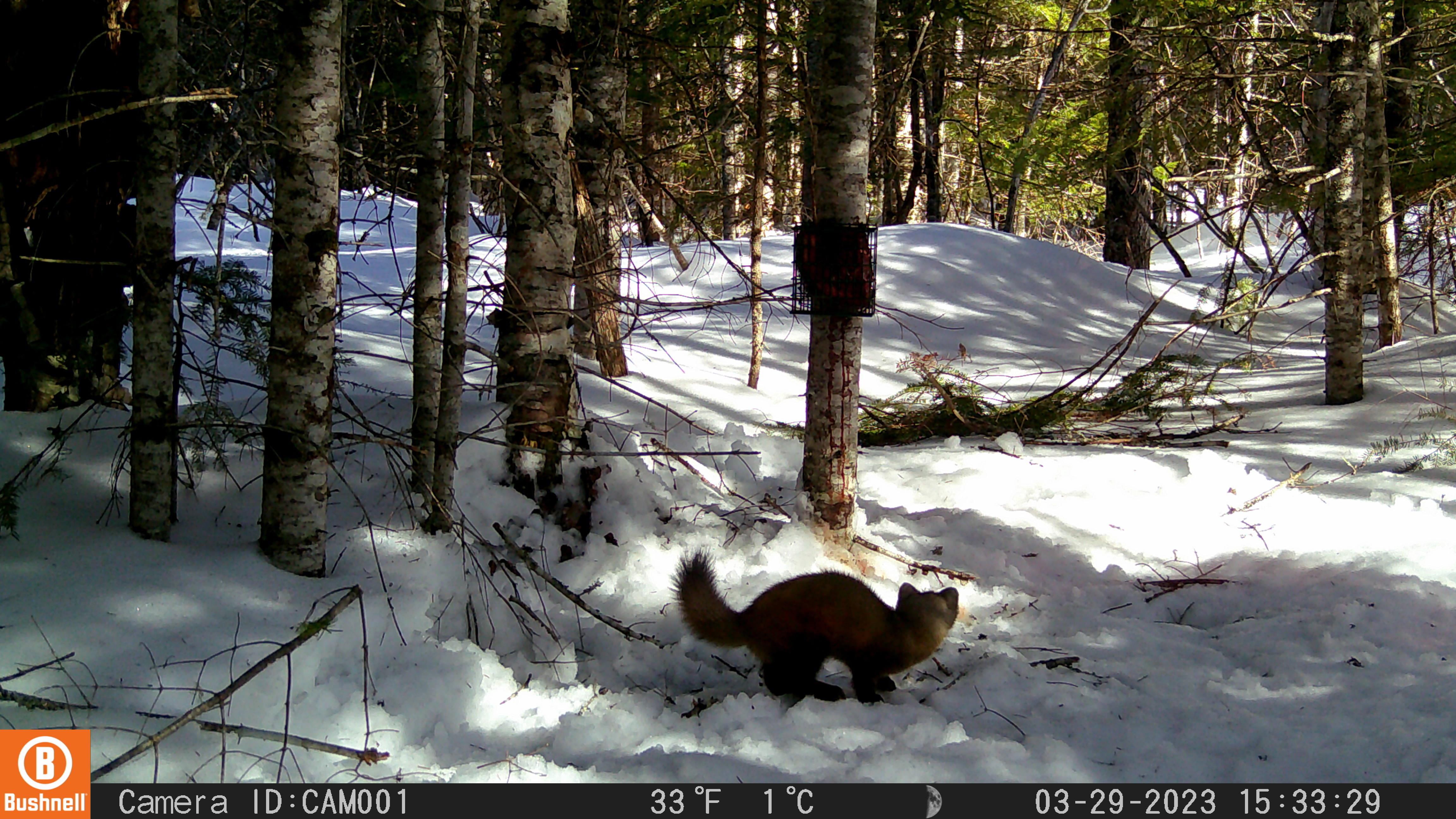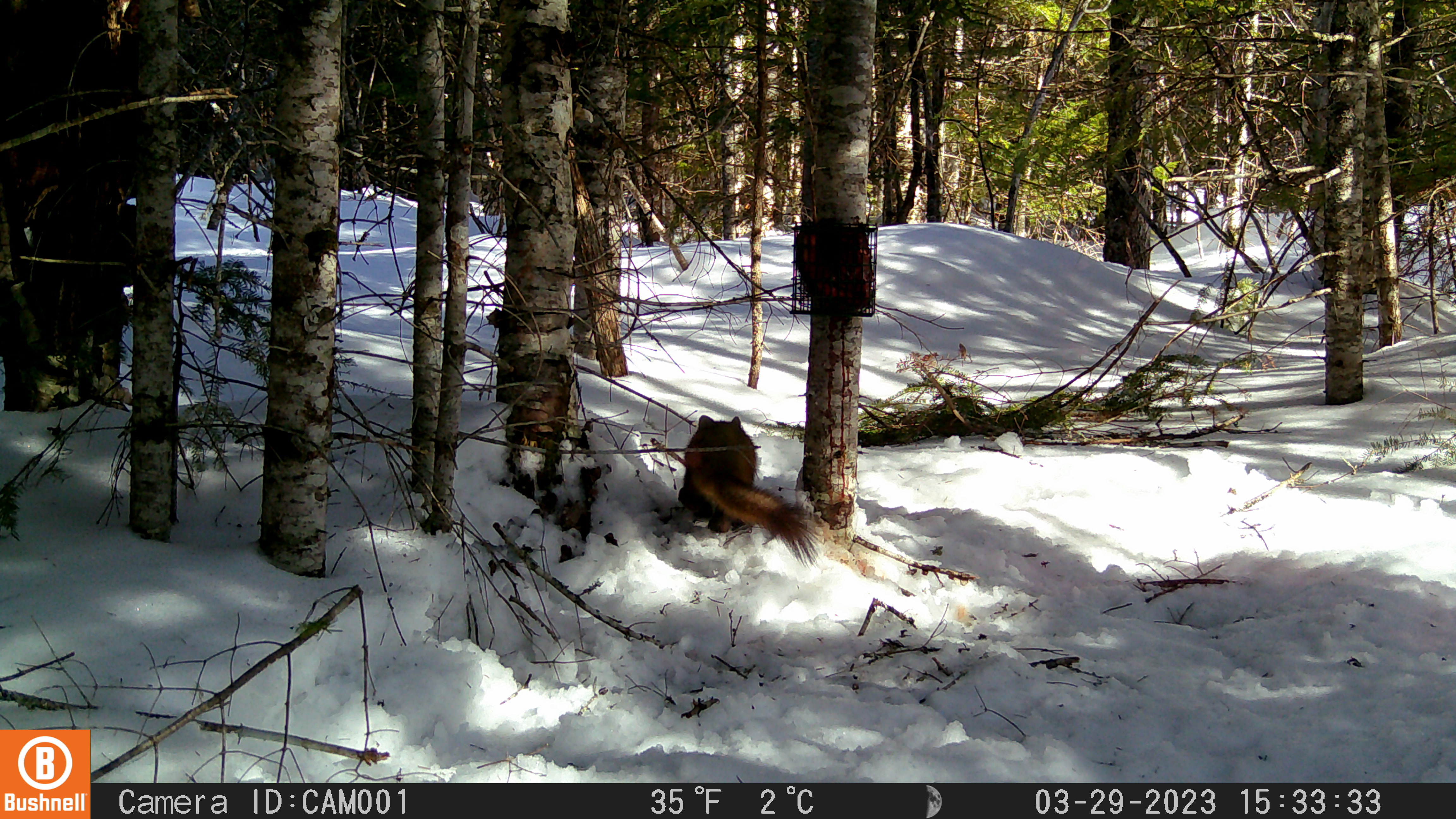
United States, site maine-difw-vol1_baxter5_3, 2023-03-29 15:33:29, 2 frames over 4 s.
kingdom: Animalia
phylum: Chordata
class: Mammalia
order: Carnivora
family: Mustelidae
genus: Martes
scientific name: Martes americana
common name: american marten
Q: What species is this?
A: American marten (Martes americana).